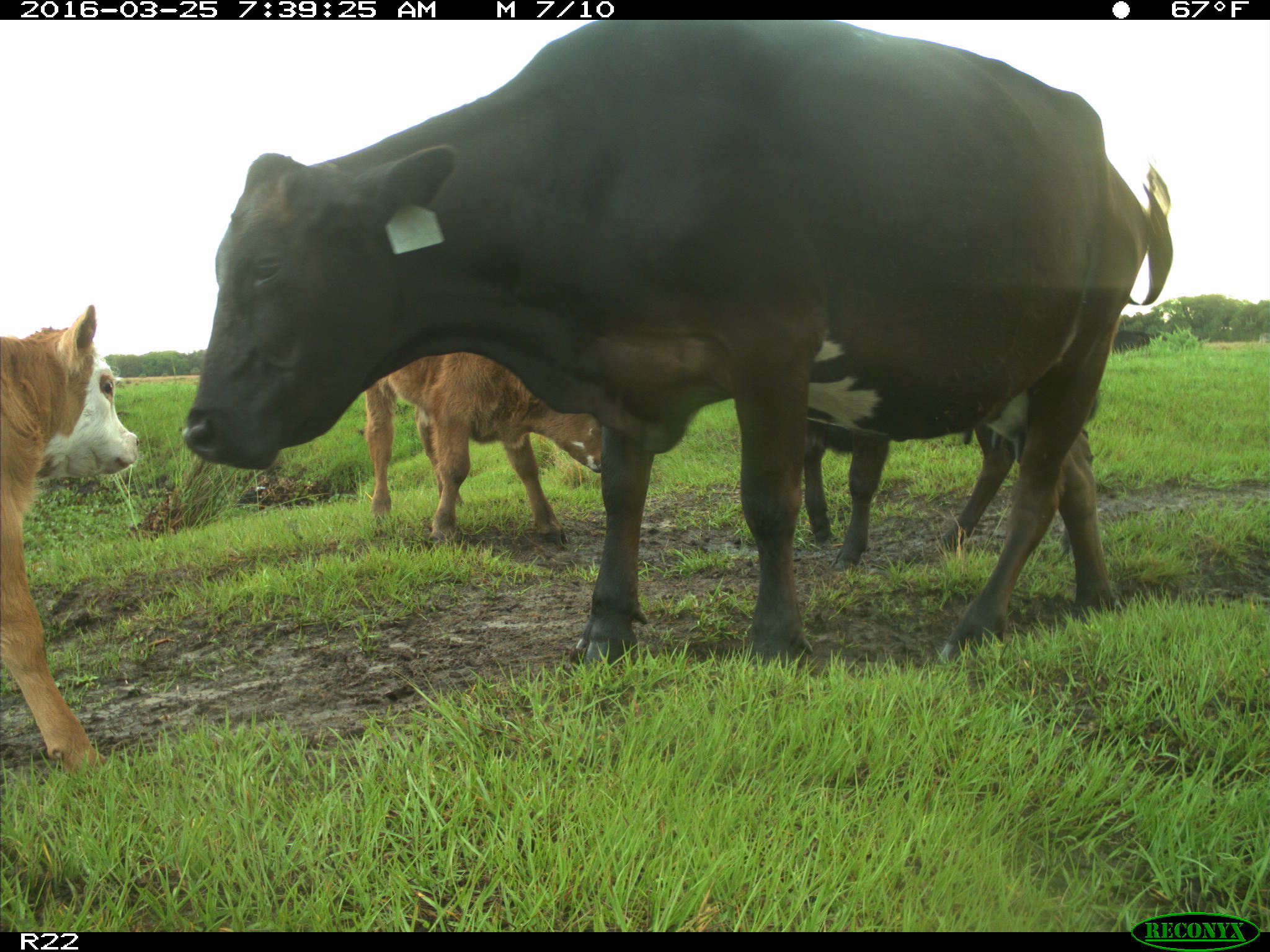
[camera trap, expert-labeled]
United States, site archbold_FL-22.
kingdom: Animalia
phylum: Chordata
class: Mammalia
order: Artiodactyla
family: Bovidae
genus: Bos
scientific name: Bos taurus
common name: domestic cow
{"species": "Bos taurus (domestic cow)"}